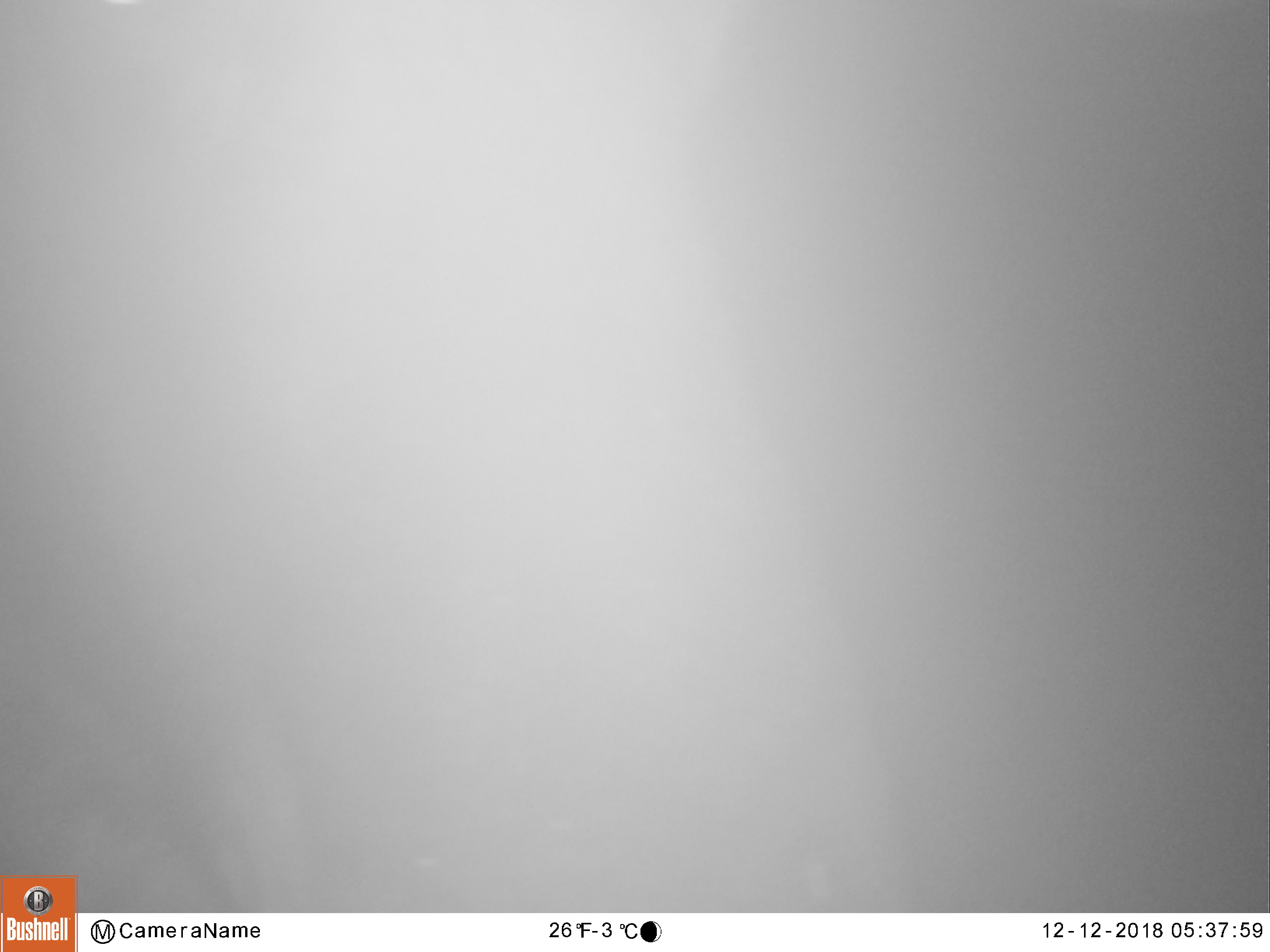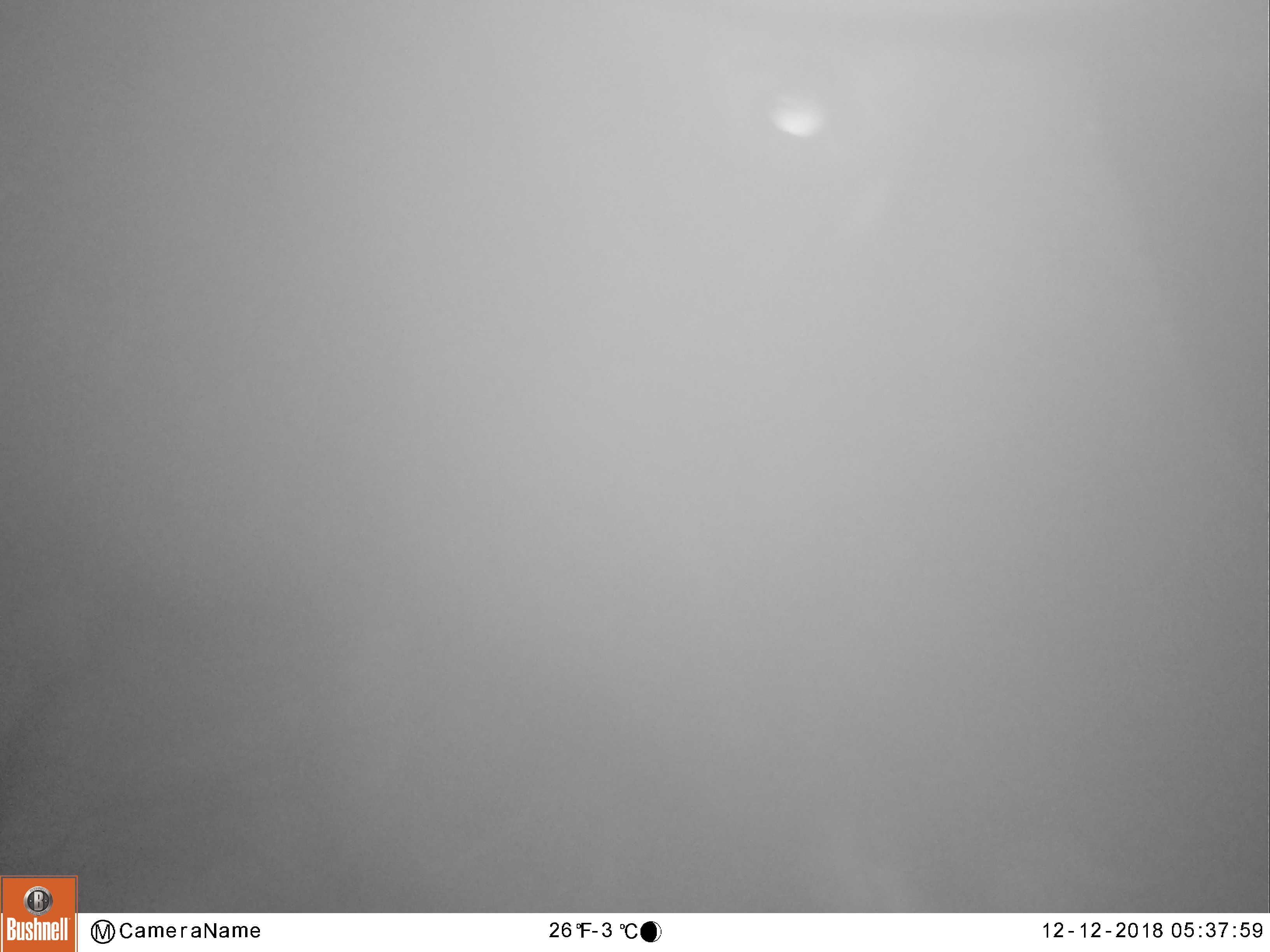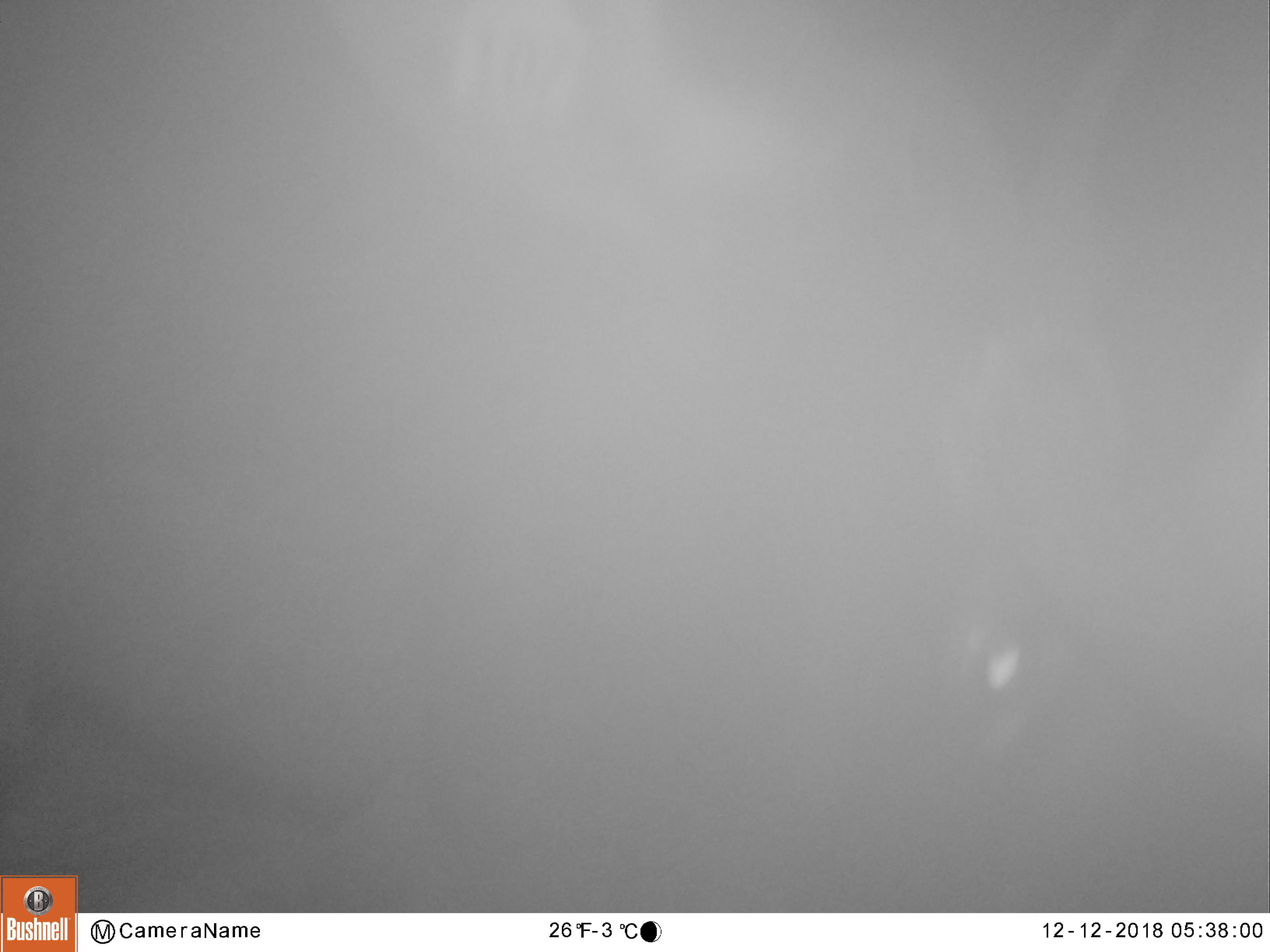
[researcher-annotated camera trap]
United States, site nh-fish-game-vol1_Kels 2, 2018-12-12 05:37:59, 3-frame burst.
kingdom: Animalia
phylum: Chordata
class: Mammalia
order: Artiodactyla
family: Cervidae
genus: Alces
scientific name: Alces alces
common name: moose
Moose (Alces alces).